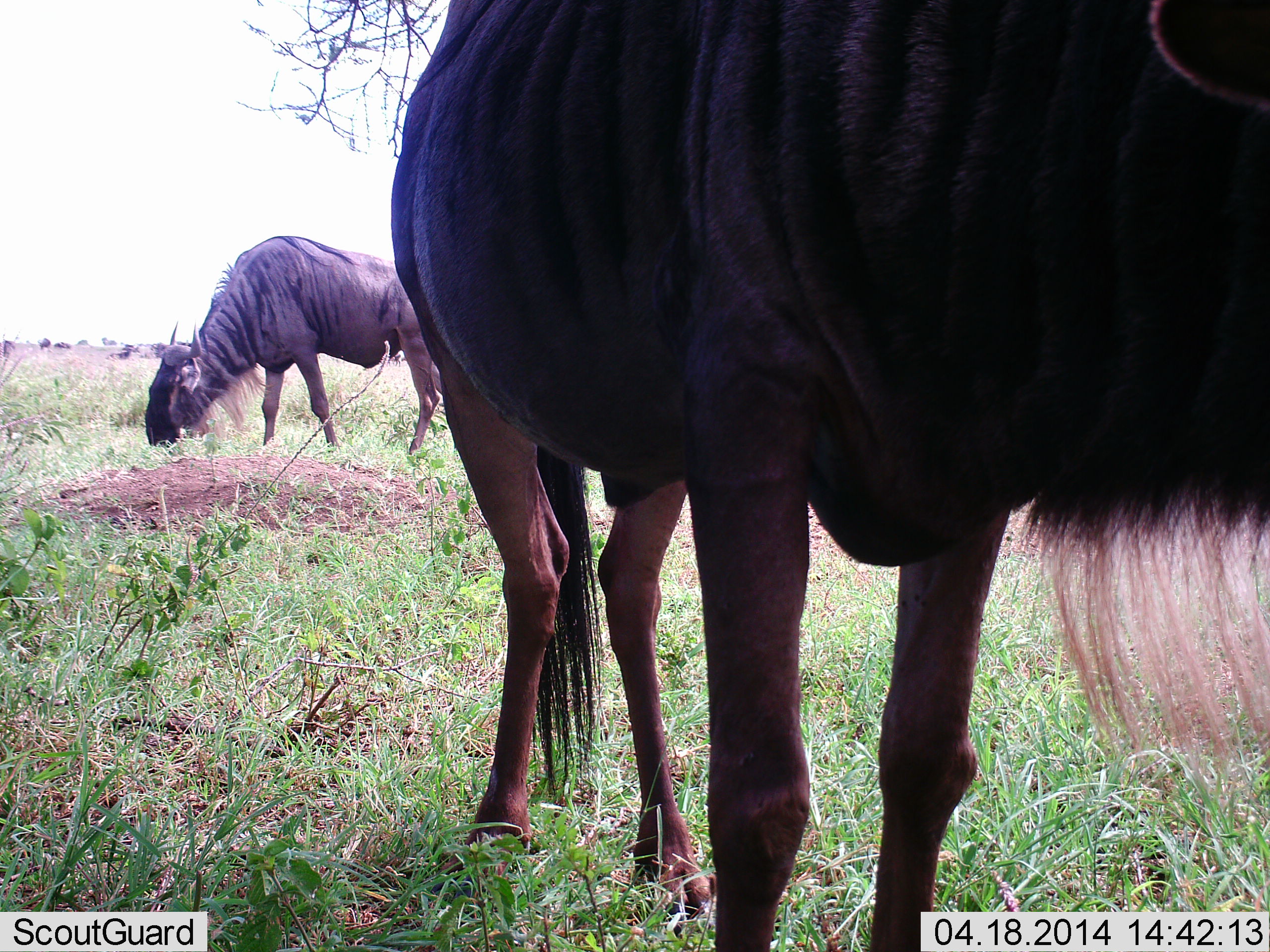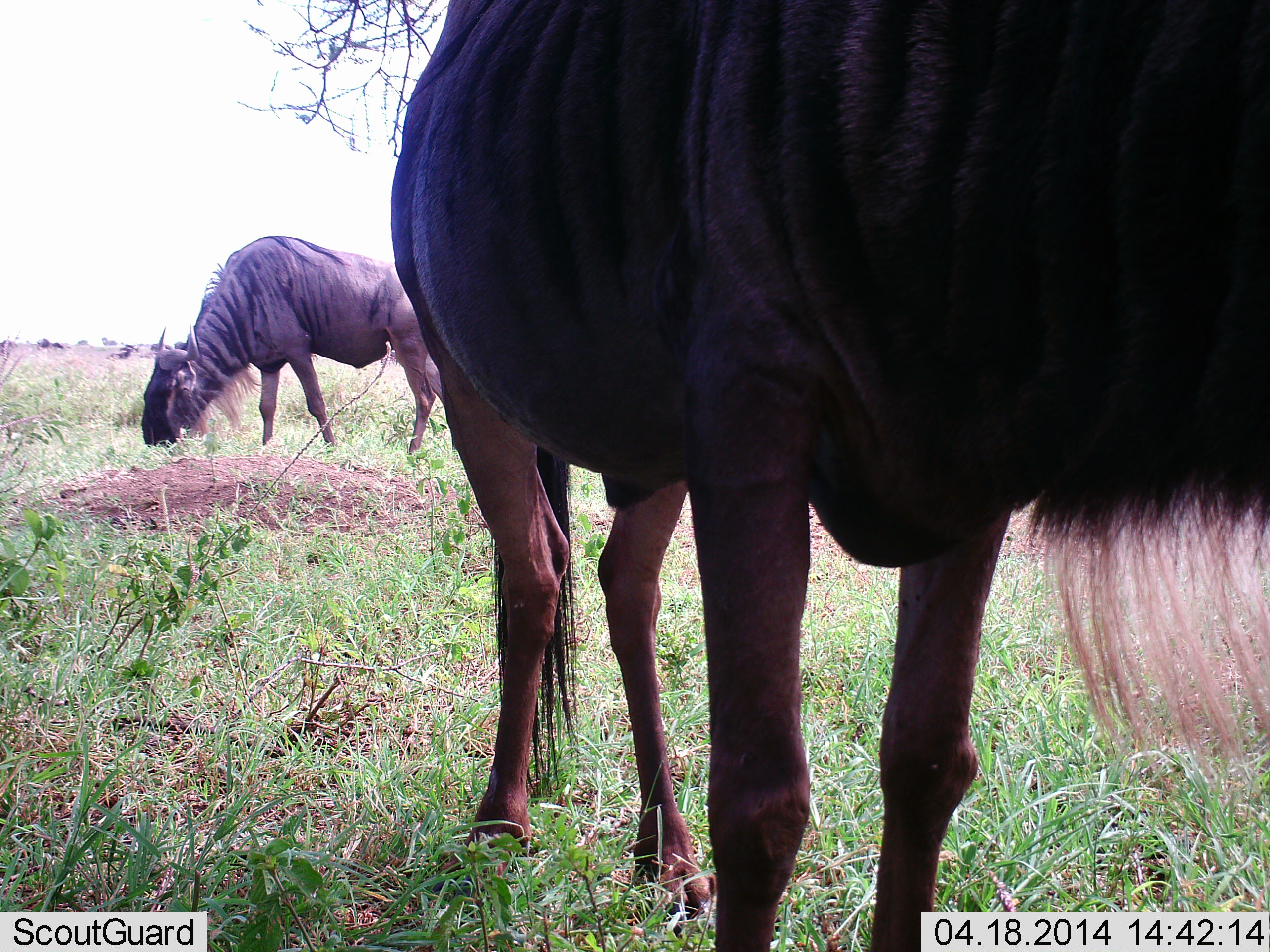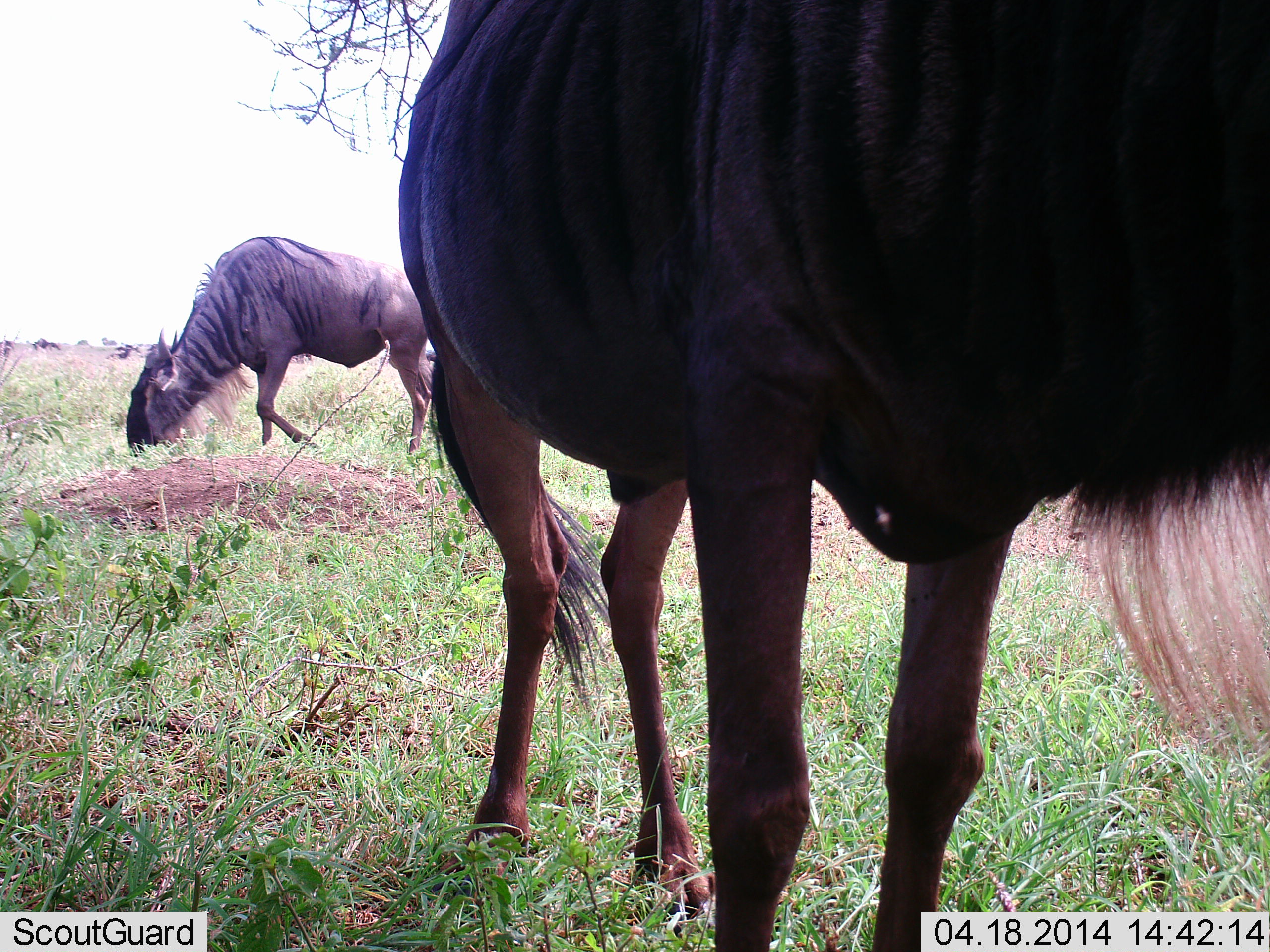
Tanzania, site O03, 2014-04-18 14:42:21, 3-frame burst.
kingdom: Animalia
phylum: Chordata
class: Mammalia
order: Artiodactyla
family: Bovidae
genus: Connochaetes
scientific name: Connochaetes taurinus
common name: blue wildebeest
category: wildebeest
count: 2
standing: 80%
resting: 0%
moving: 20%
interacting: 0%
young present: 0%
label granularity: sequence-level